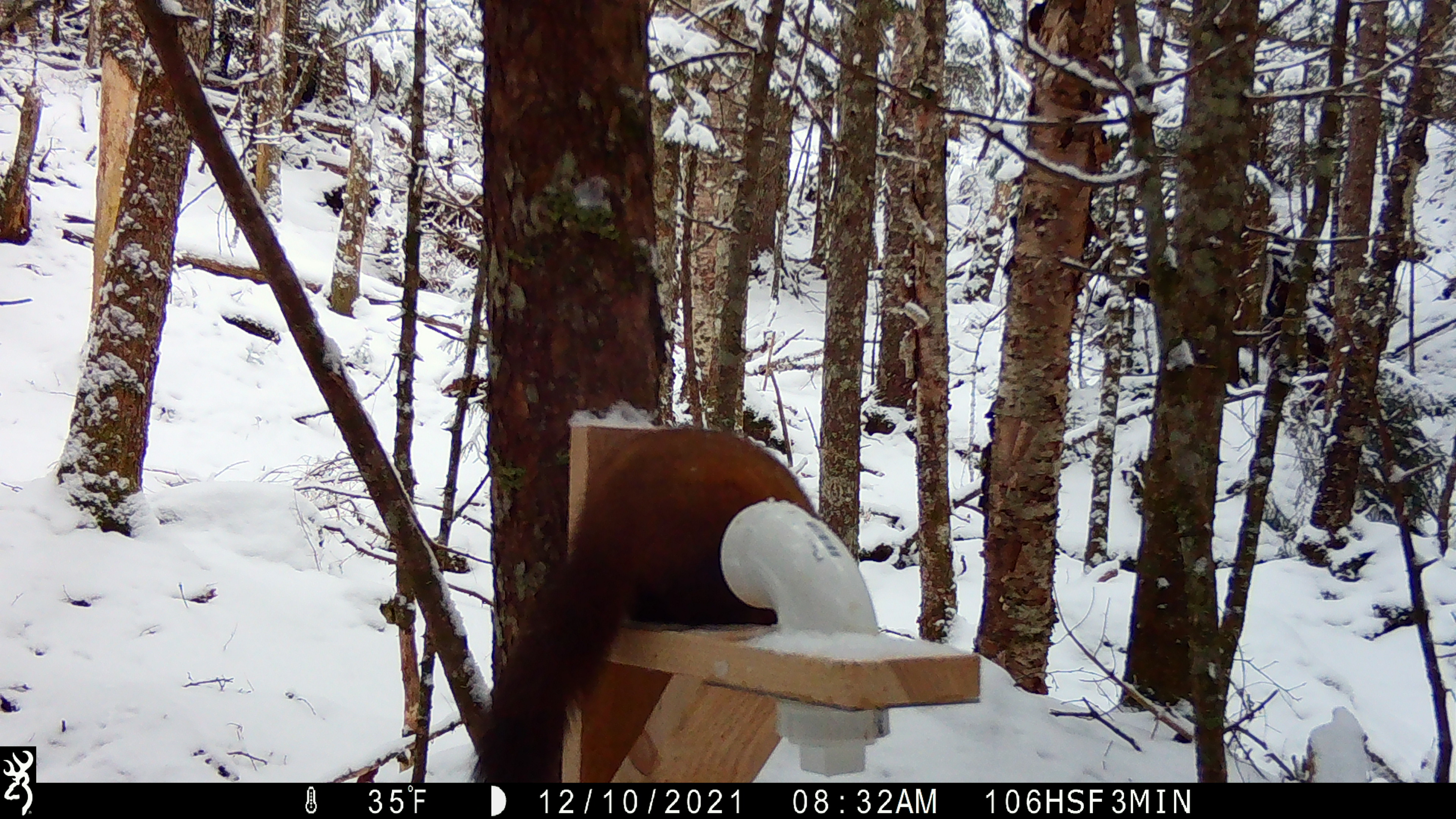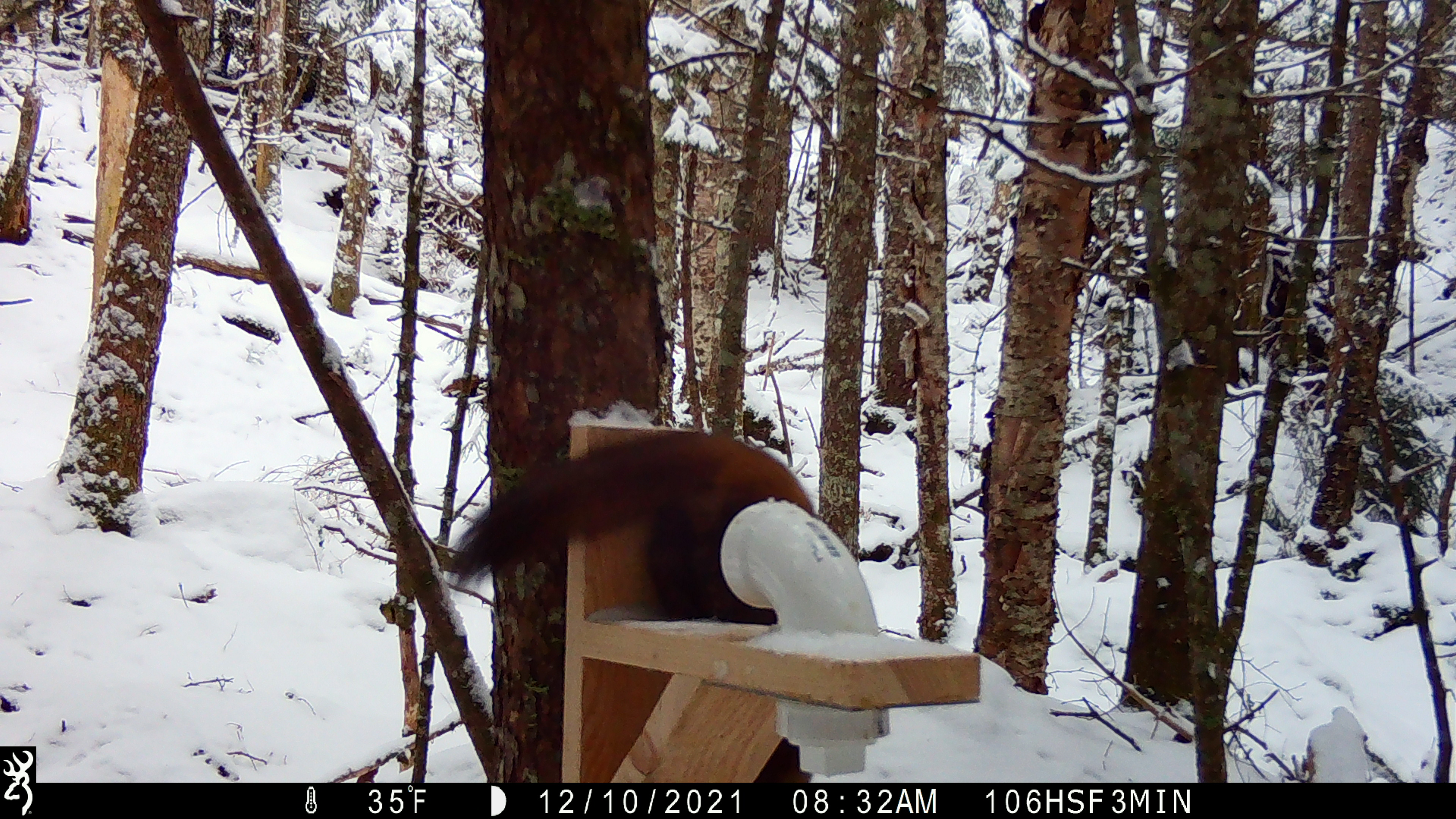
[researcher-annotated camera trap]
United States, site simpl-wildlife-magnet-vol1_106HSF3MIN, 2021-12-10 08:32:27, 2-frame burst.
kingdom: Animalia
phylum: Chordata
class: Mammalia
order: Carnivora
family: Mustelidae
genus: Martes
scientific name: Martes americana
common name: american marten